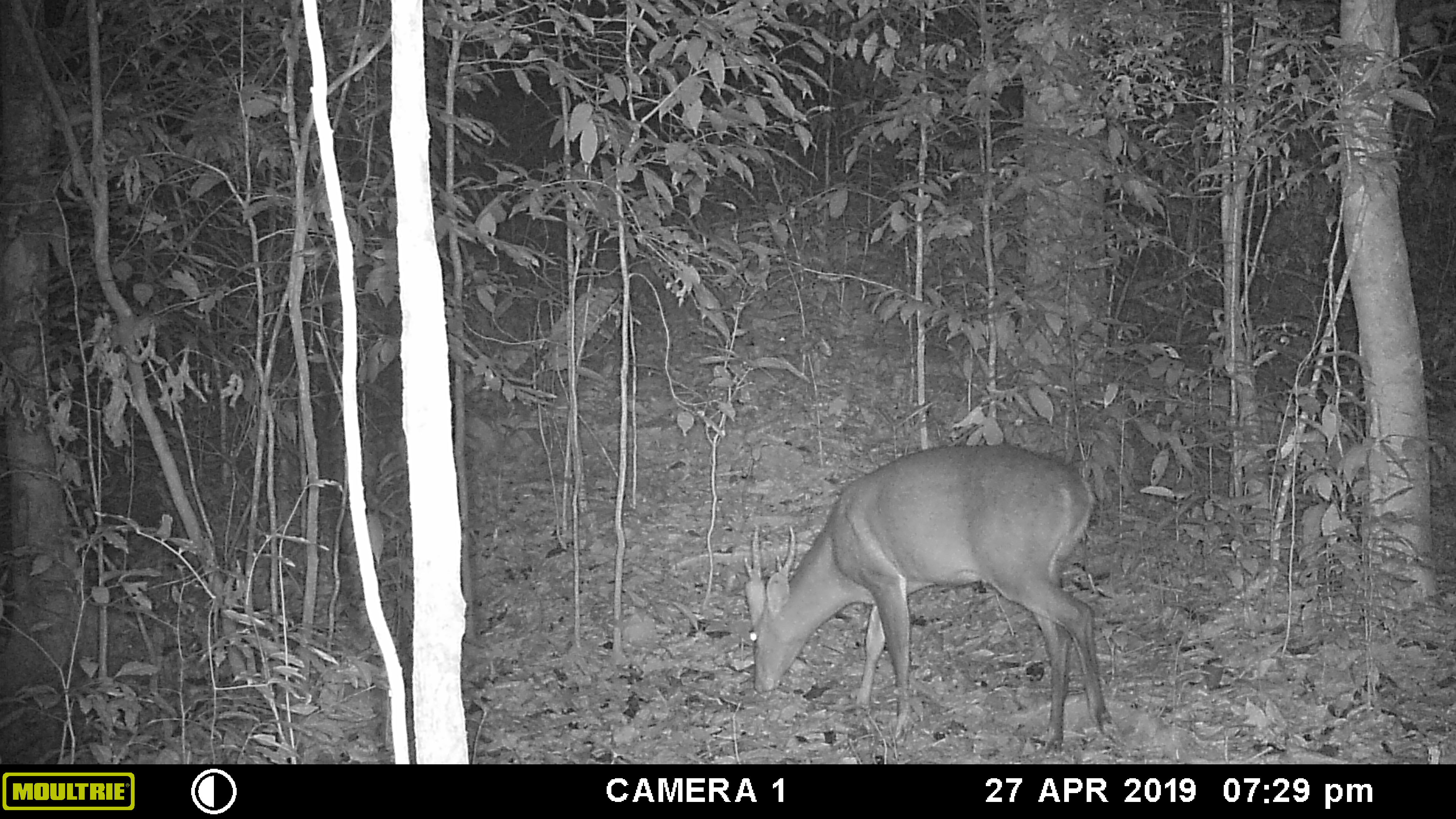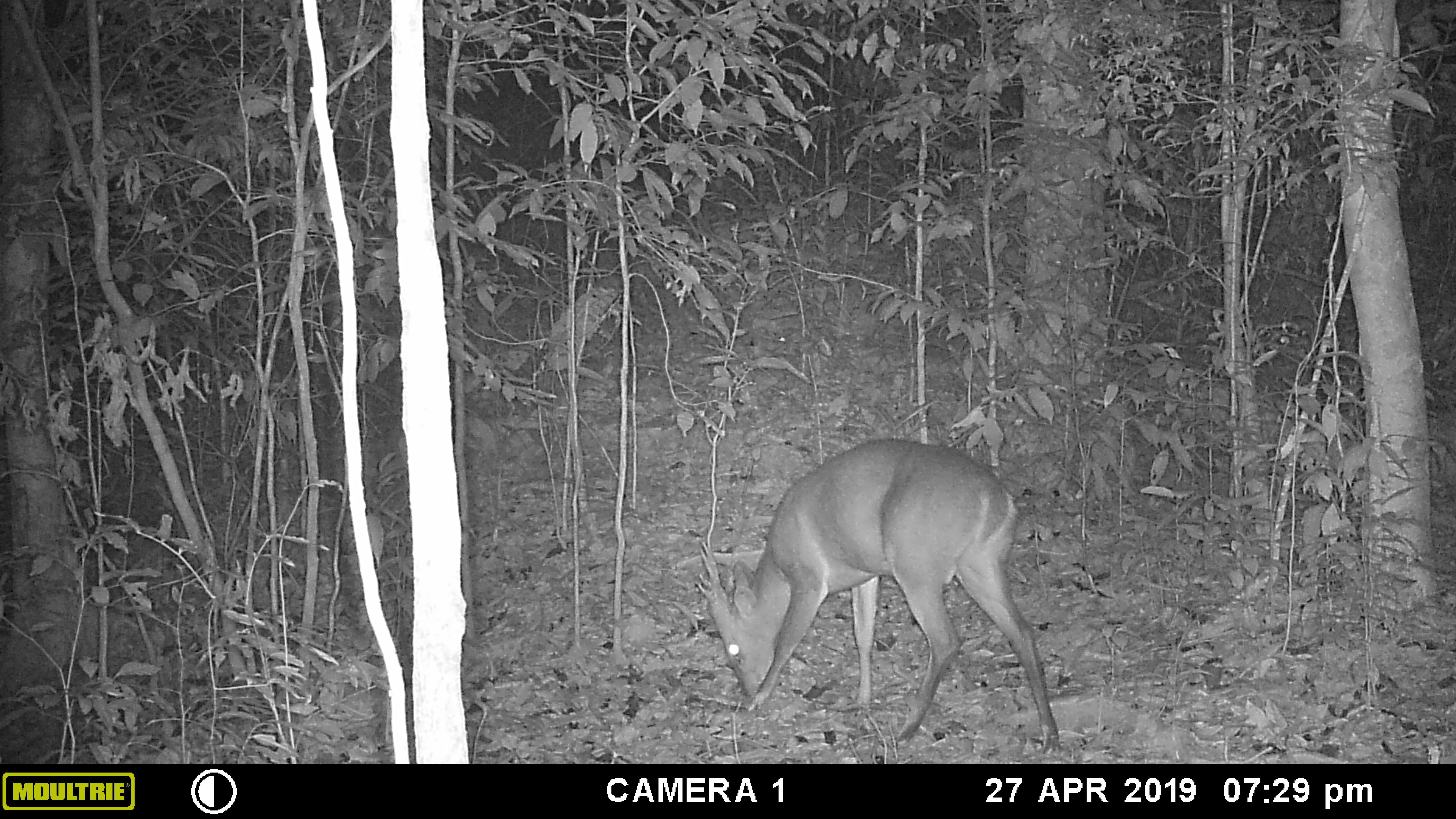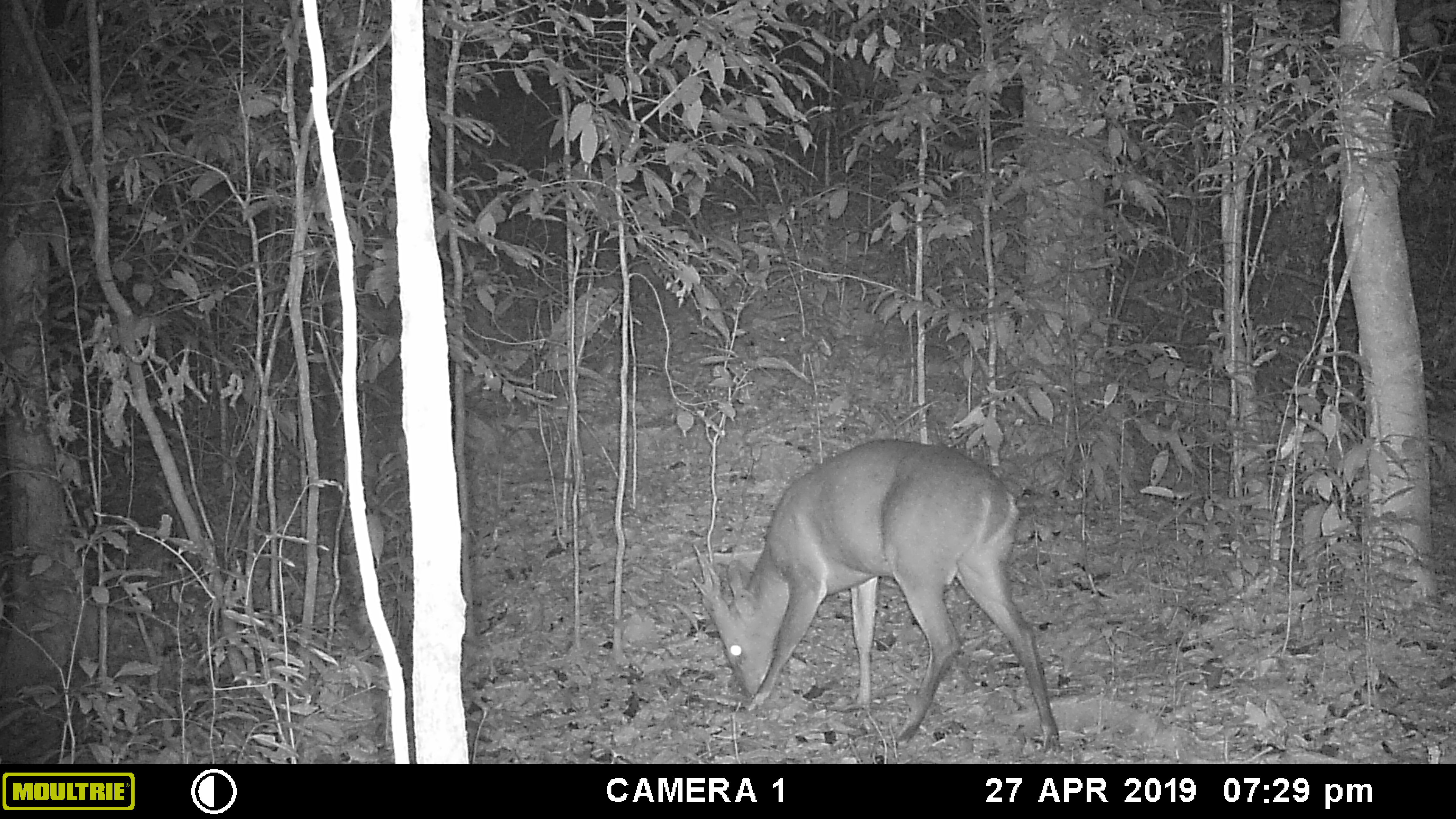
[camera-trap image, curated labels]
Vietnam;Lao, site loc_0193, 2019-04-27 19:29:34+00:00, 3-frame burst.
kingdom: Animalia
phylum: Chordata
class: Mammalia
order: Artiodactyla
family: Cervidae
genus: Muntiacus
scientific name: Muntiacus vuquangensis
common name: large-antlered muntjac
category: large antlered muntjac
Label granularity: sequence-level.